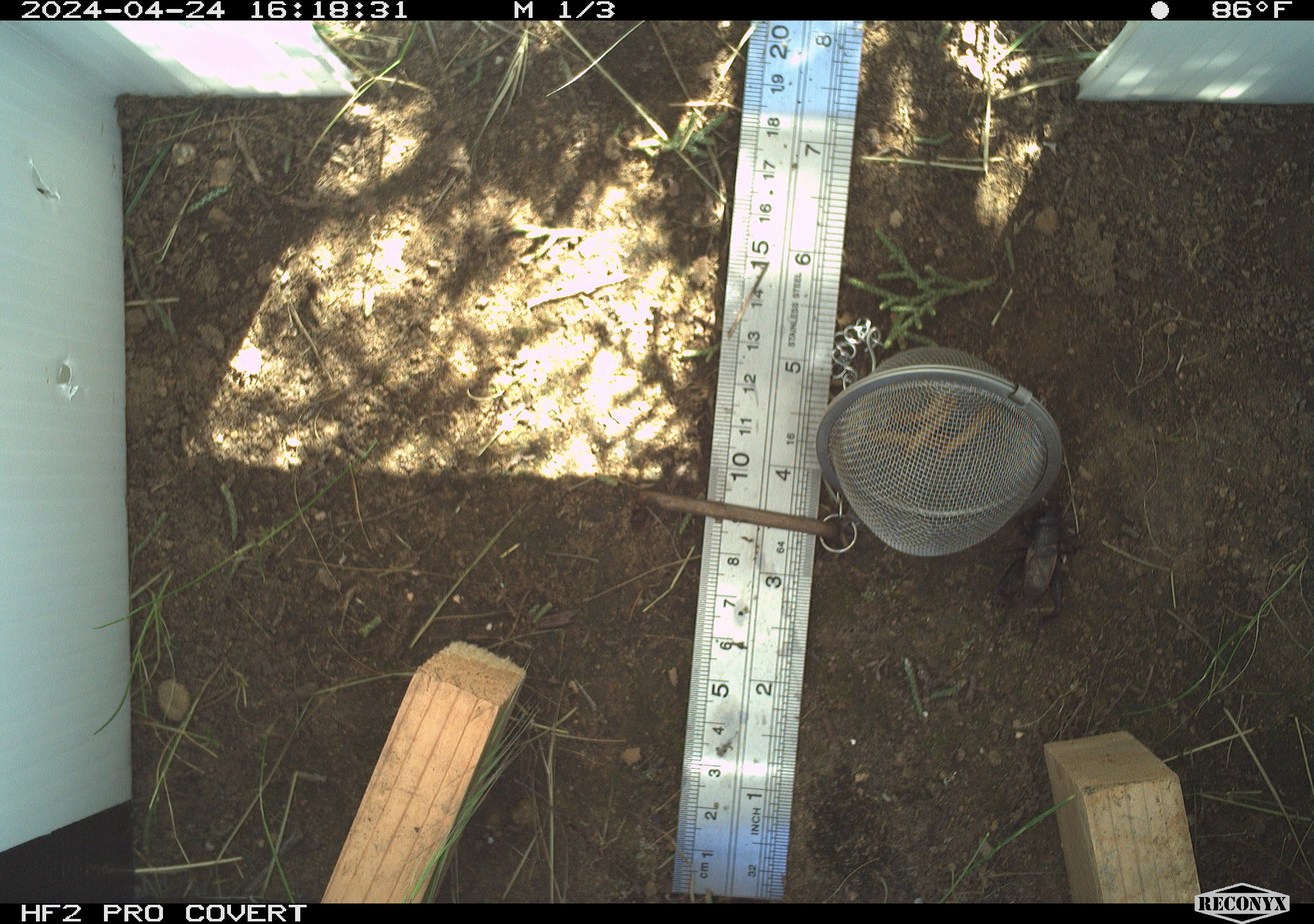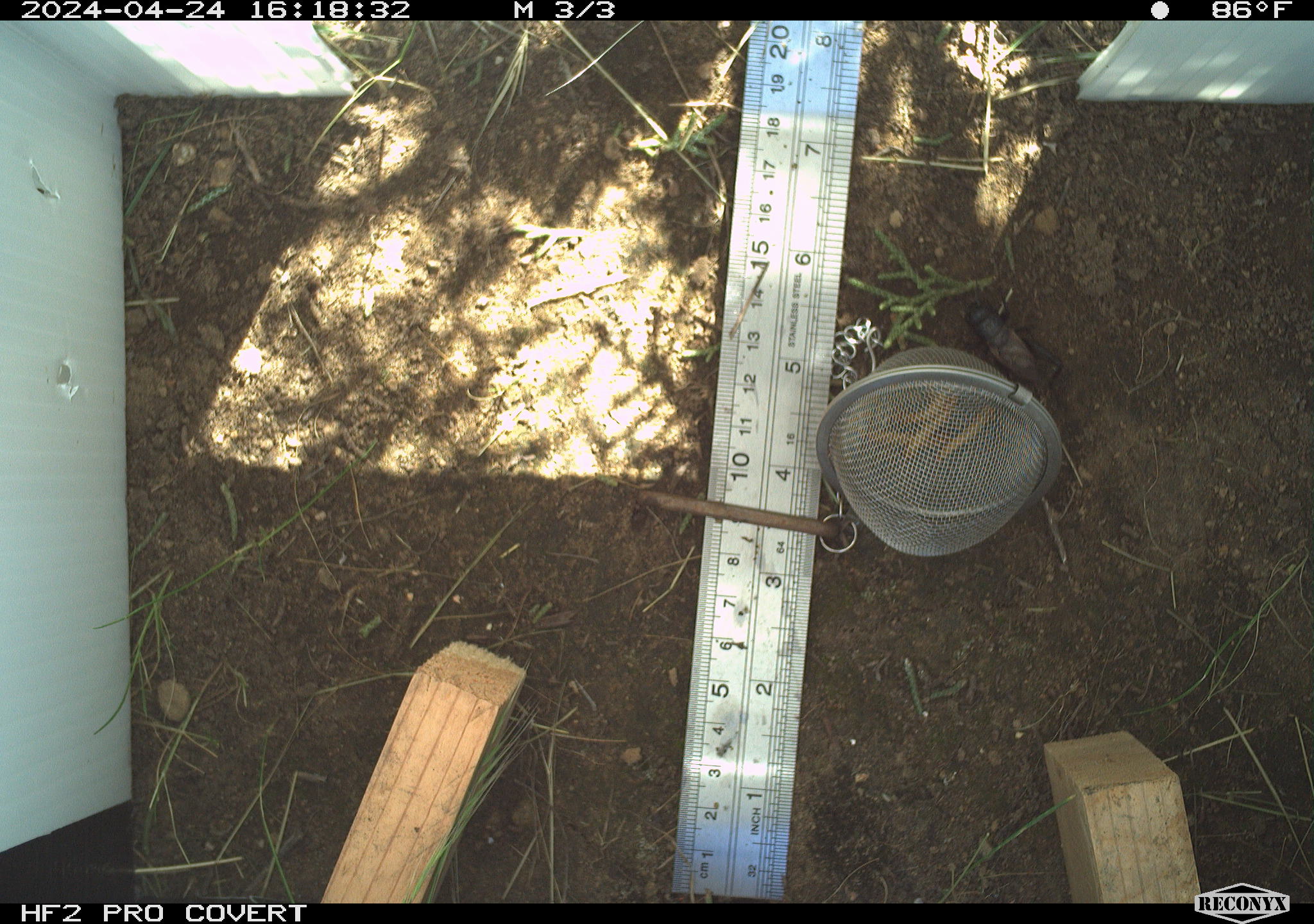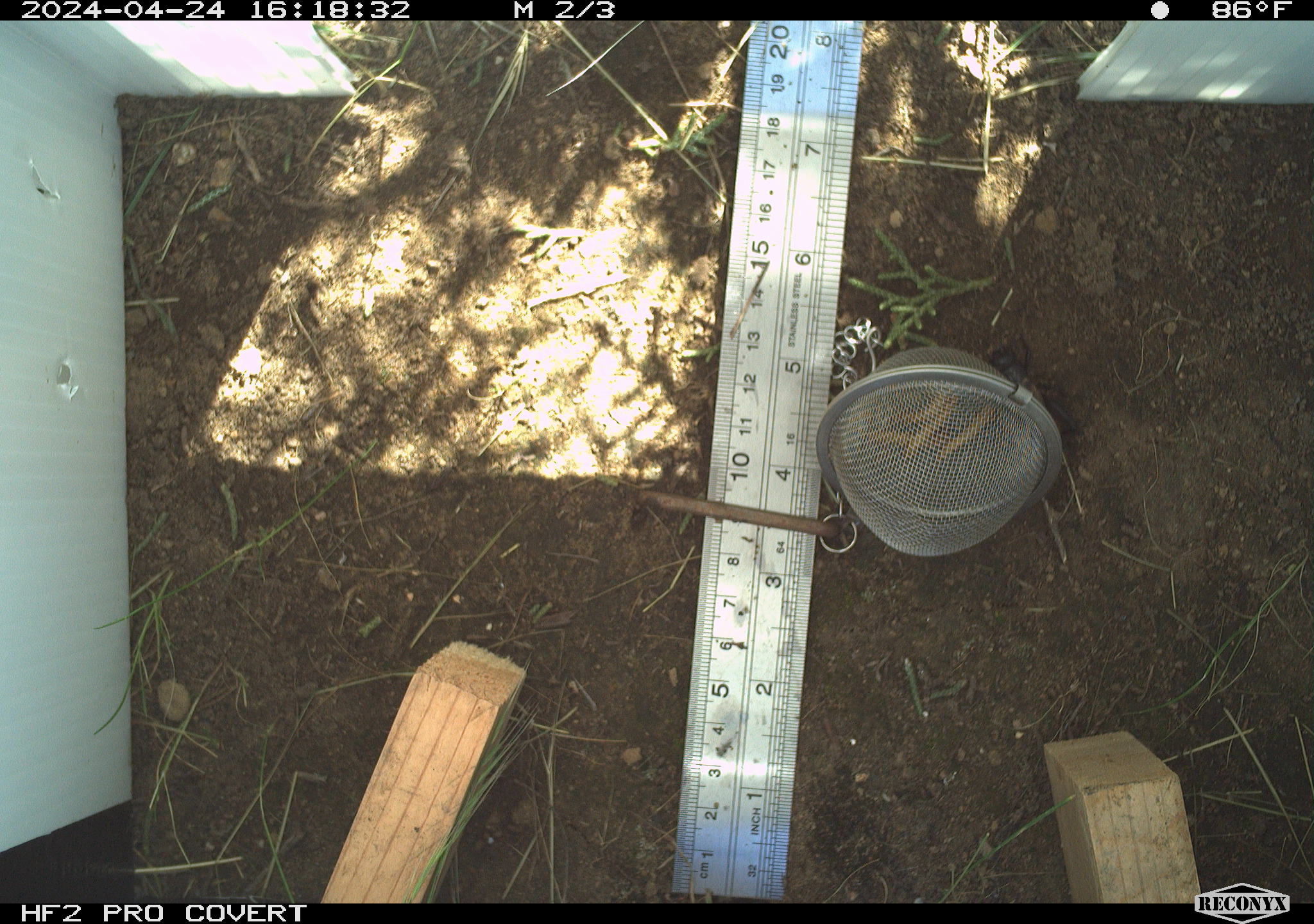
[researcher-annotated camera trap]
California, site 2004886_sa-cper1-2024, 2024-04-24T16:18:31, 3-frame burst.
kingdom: Animalia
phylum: Arthropoda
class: Insecta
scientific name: Insecta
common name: insect